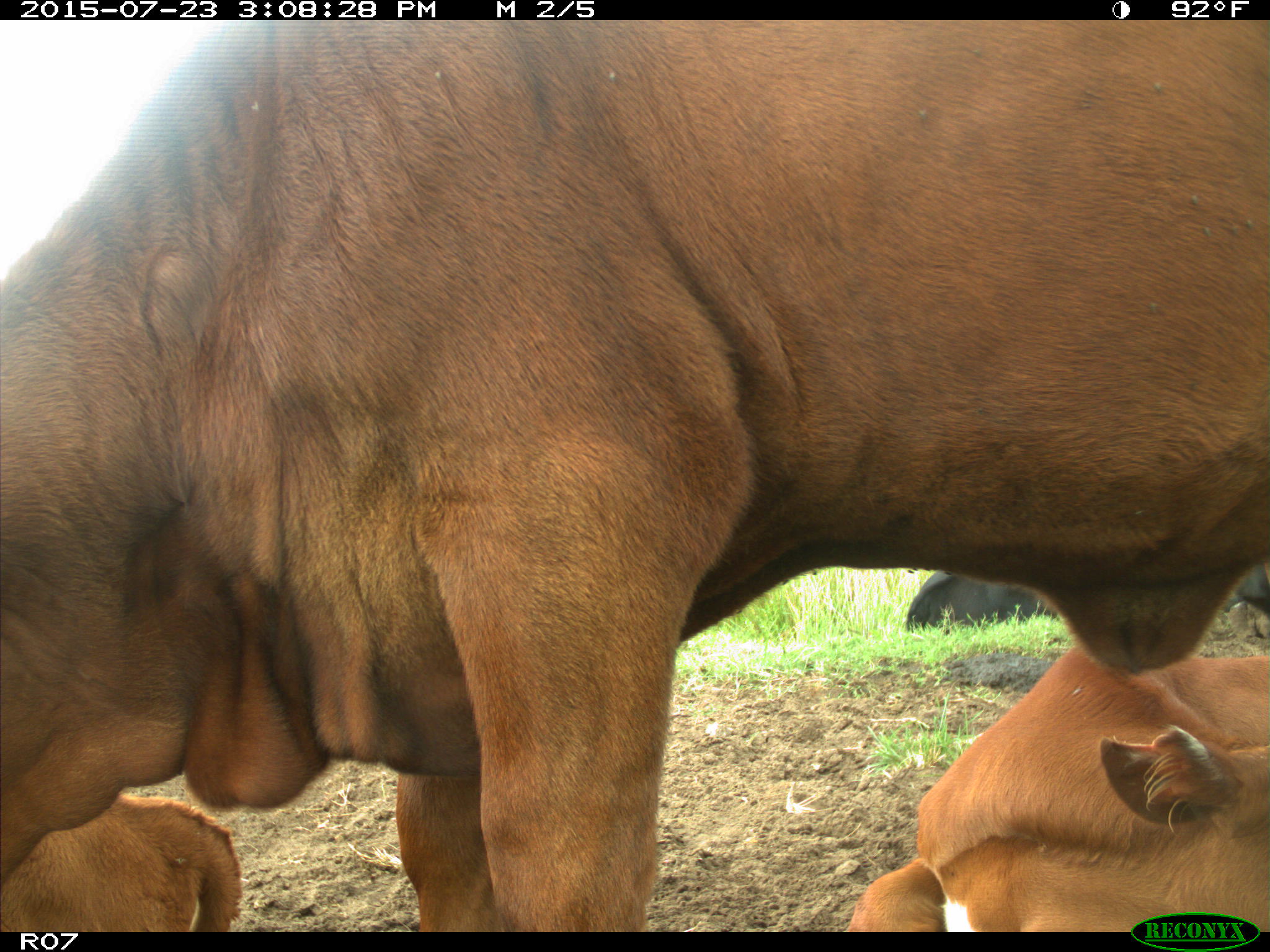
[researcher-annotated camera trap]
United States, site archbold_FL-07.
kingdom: Animalia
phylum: Chordata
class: Mammalia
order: Artiodactyla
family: Bovidae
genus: Bos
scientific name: Bos taurus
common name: domestic cow